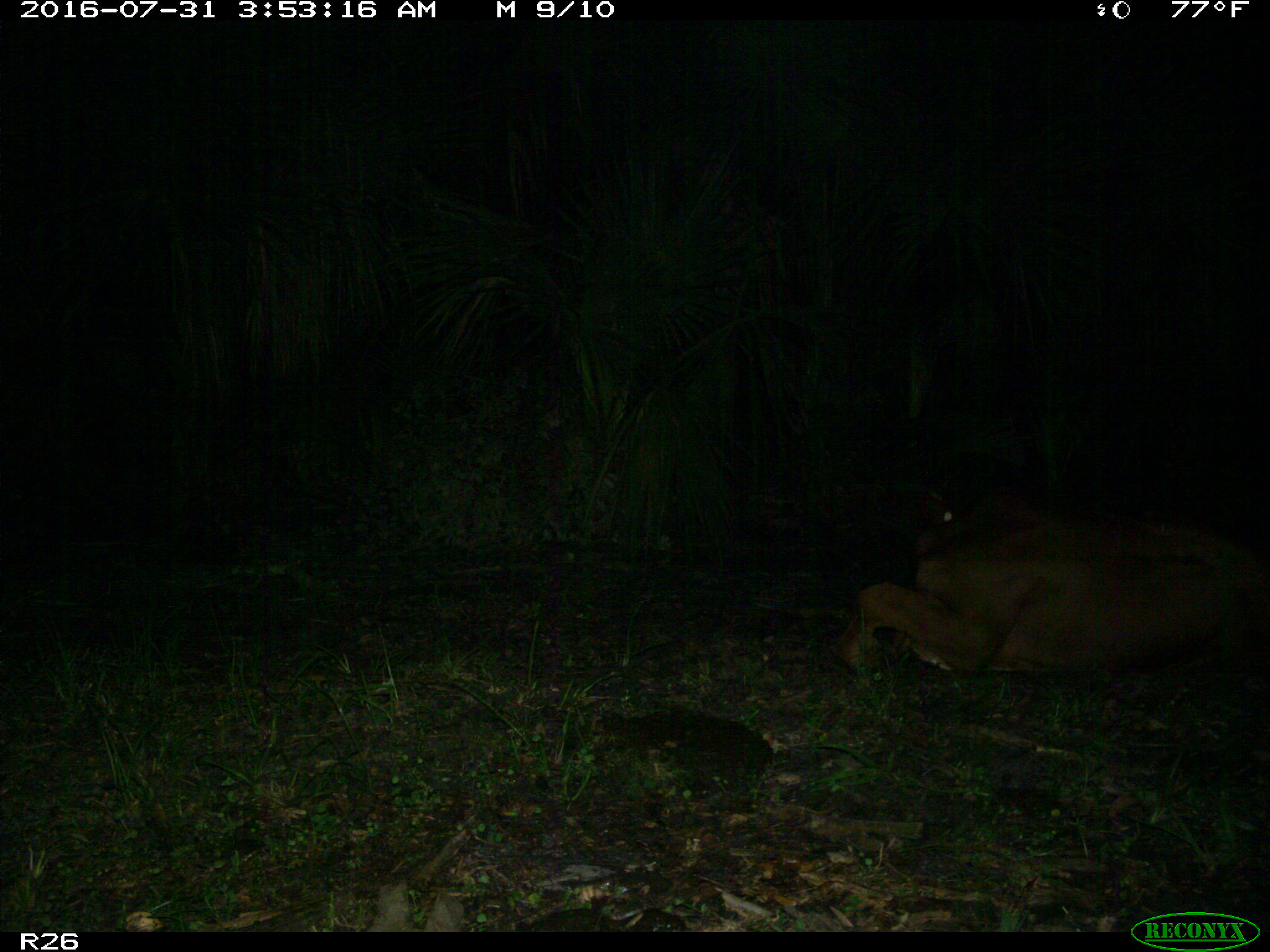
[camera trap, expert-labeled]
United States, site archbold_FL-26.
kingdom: Animalia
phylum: Chordata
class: Mammalia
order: Artiodactyla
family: Bovidae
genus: Bos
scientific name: Bos taurus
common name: domestic cow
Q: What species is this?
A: Bos taurus (domestic cow).